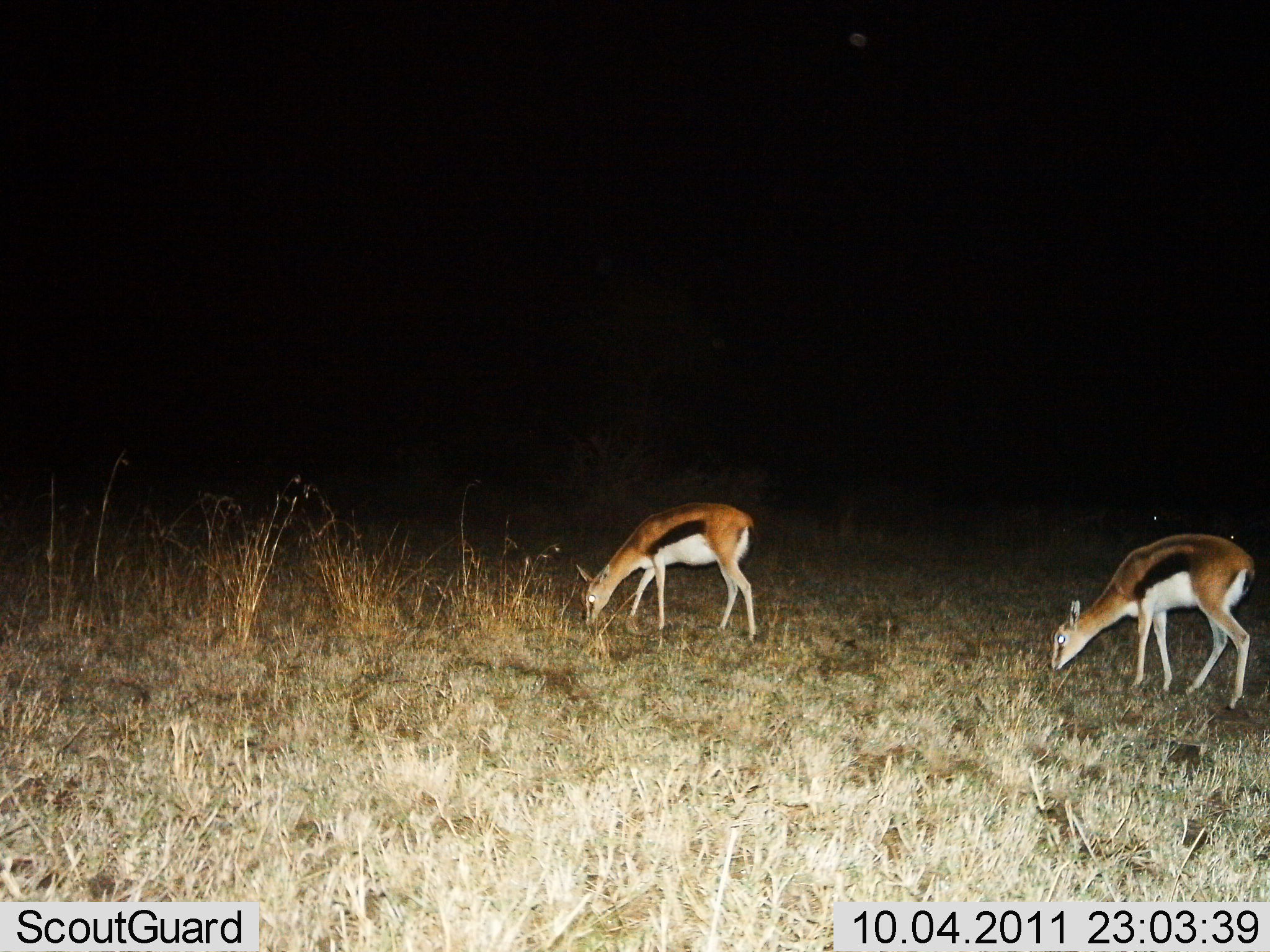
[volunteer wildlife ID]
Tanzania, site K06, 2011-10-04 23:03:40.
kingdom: Animalia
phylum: Chordata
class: Mammalia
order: Artiodactyla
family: Bovidae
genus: Eudorcas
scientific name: Eudorcas thomsonii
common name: thomson's gazelle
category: gazellethomsons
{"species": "gazellethomsons (thomson's gazelle) (Eudorcas thomsonii)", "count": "2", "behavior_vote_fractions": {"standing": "21%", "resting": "0%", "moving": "0%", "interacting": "0%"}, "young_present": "7%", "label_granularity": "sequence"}